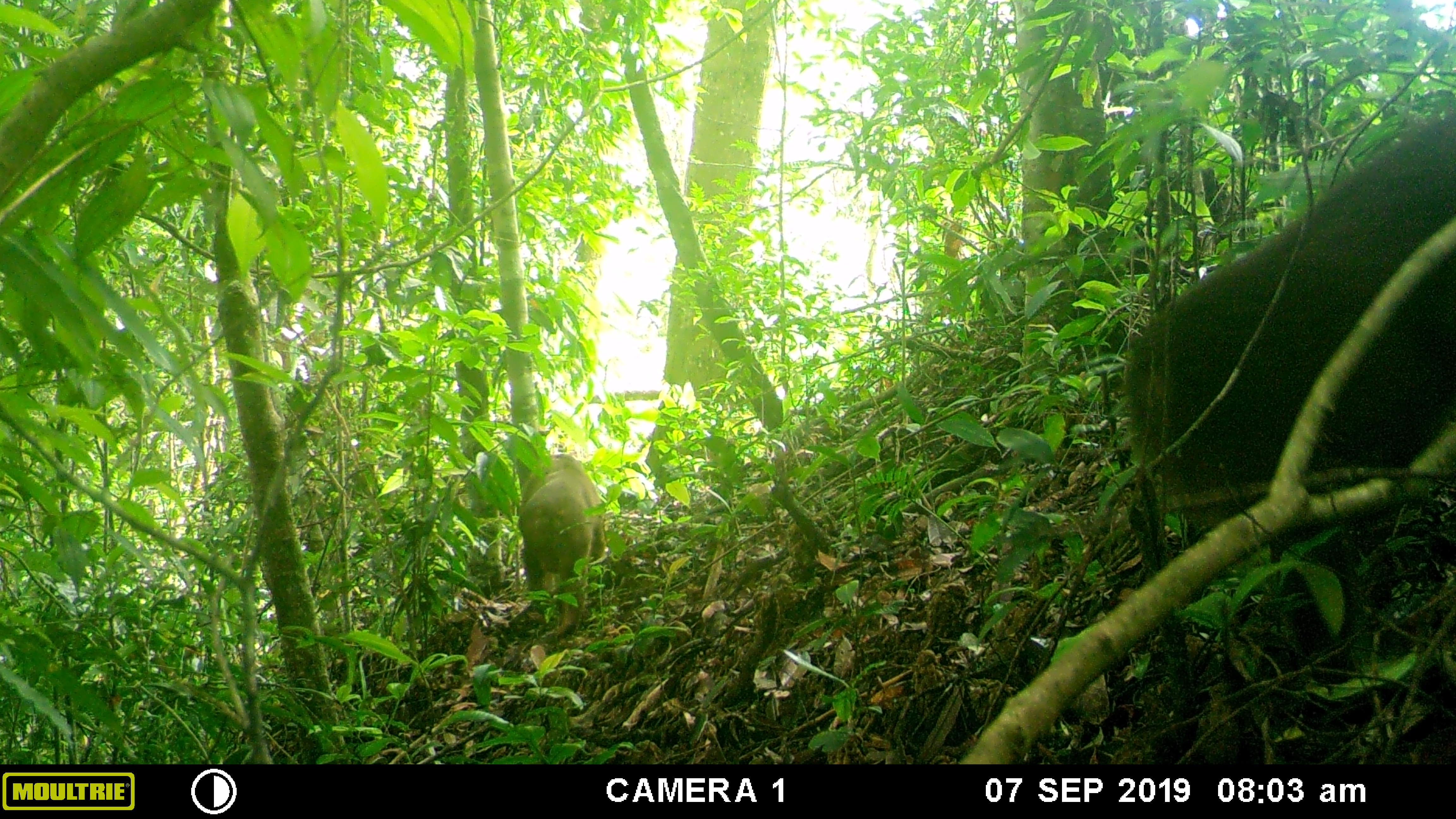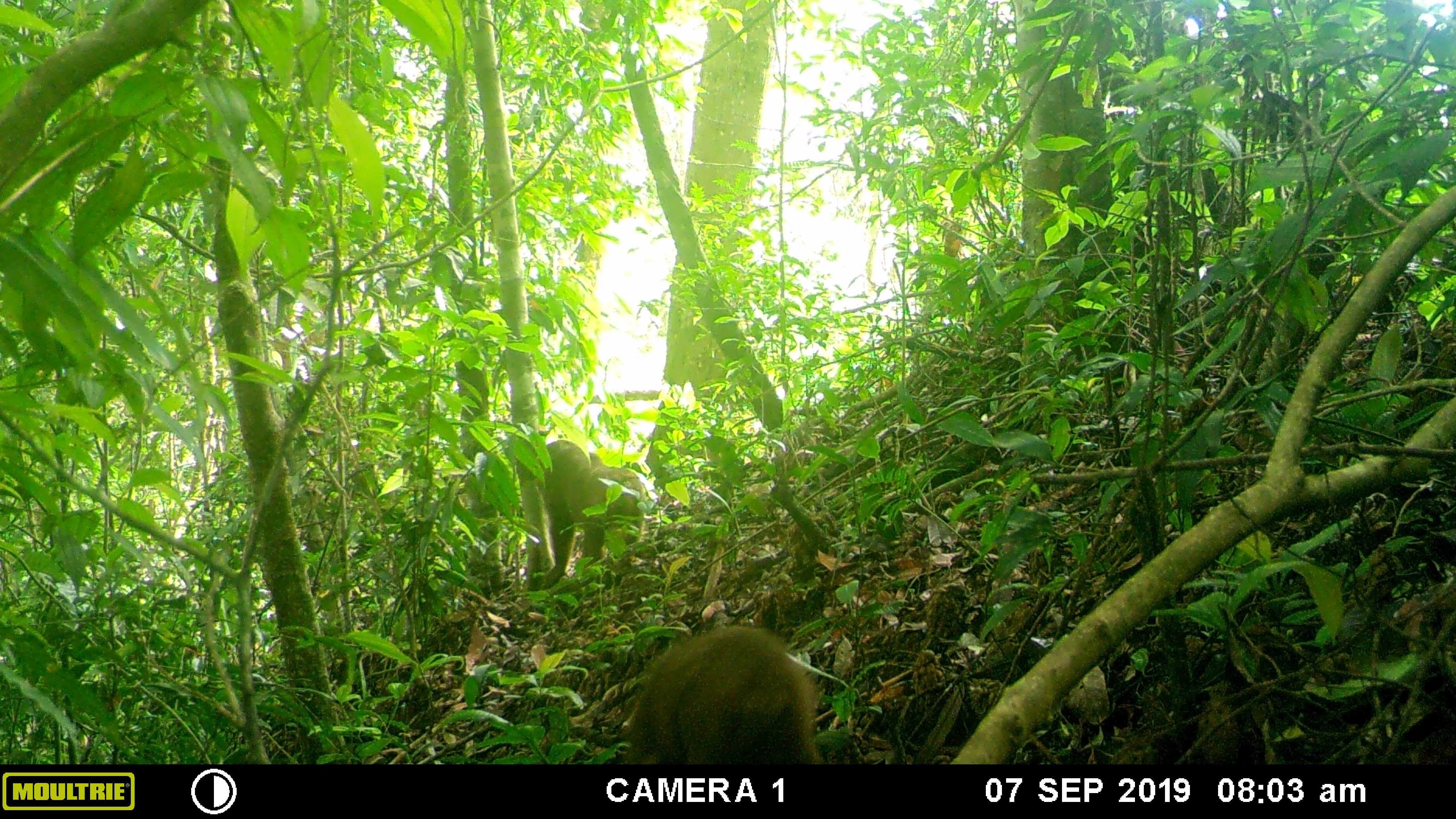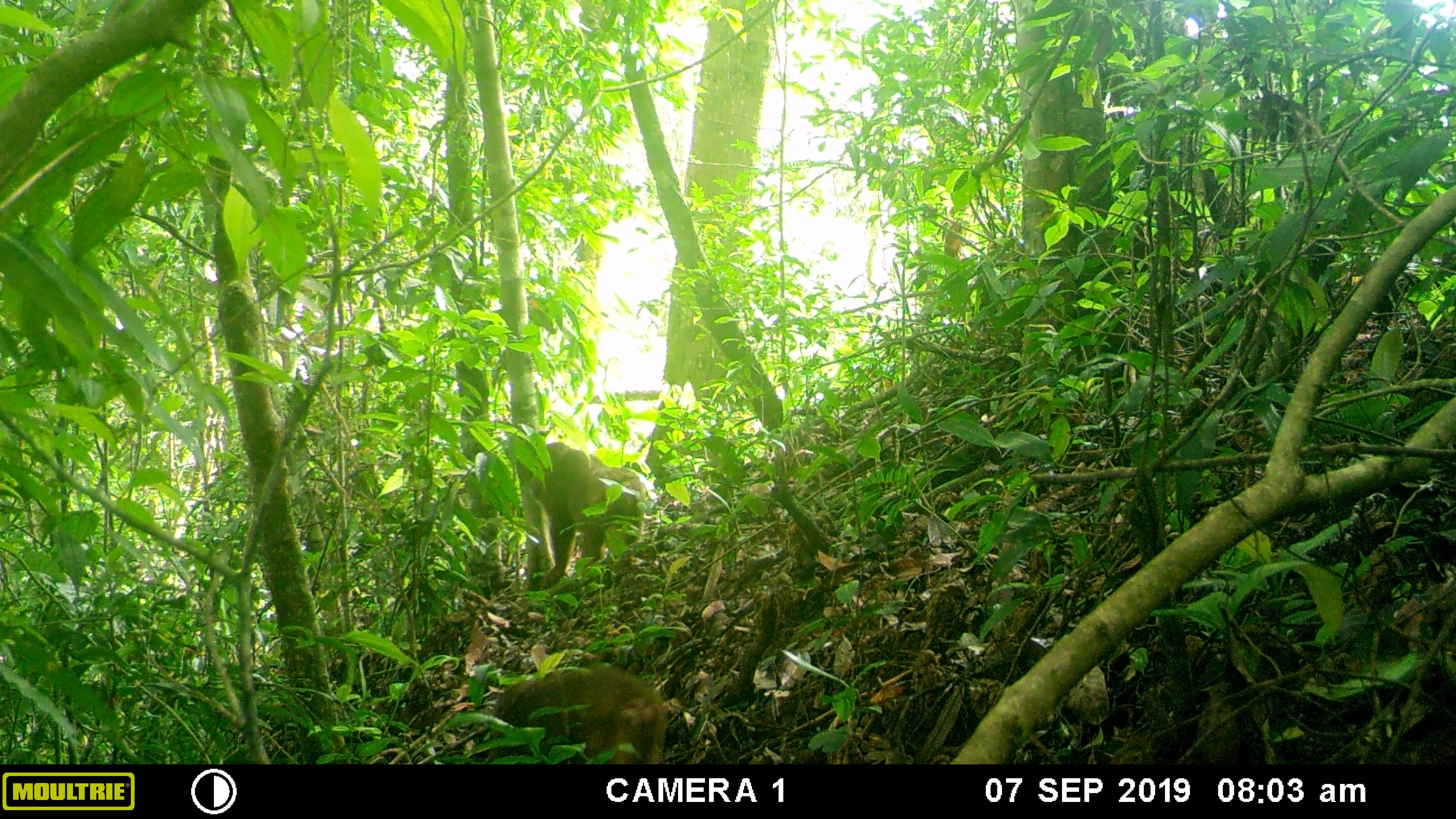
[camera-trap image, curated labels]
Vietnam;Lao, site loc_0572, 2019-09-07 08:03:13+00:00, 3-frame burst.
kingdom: Animalia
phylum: Chordata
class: Mammalia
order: Primates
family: Cercopithecidae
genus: Macaca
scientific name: Macaca arctoides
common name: stump-tailed macaque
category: stump tailed macaque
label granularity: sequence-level